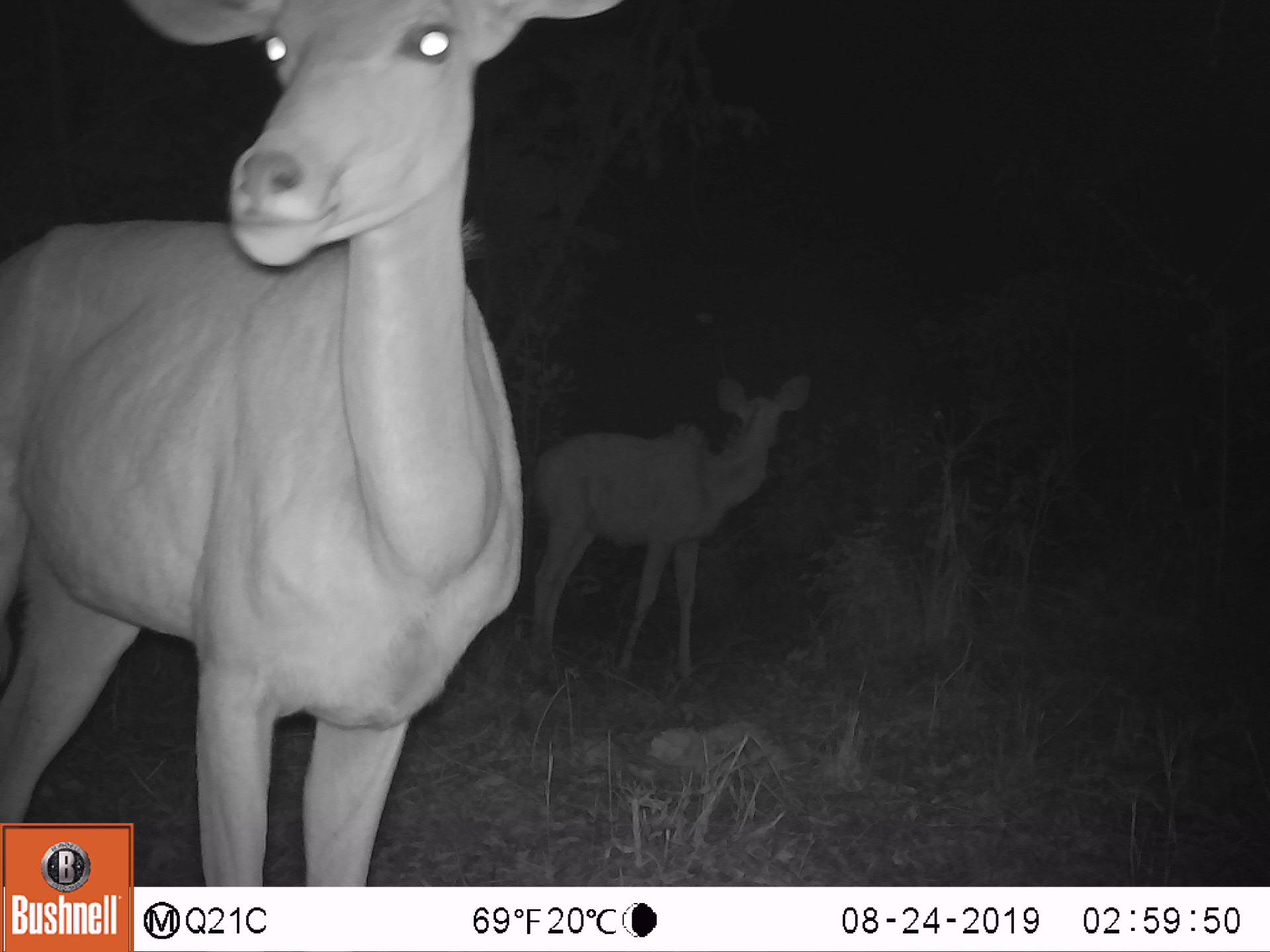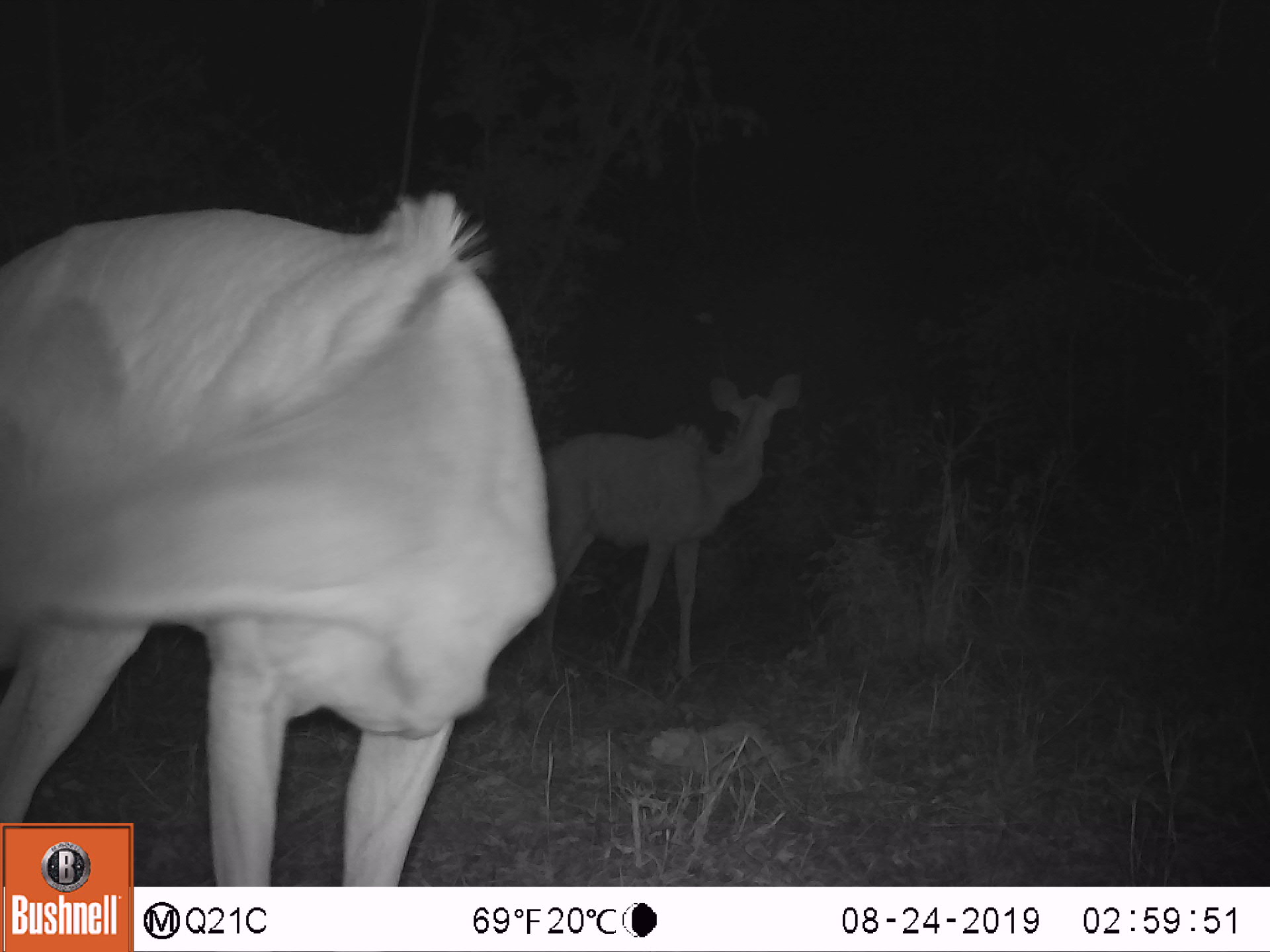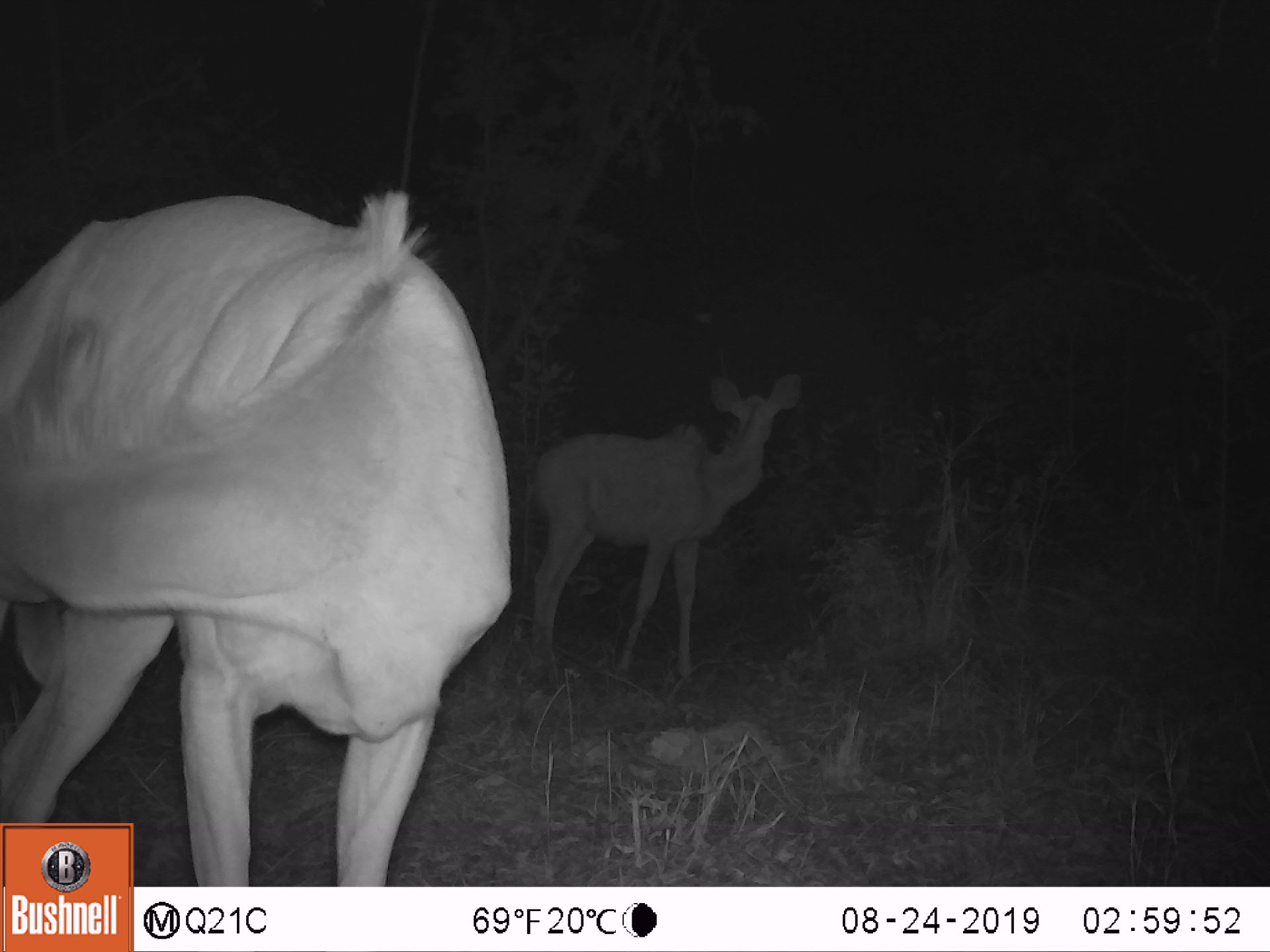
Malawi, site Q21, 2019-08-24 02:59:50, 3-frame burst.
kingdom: Animalia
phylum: Chordata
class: Mammalia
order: Artiodactyla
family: Bovidae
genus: Tragelaphus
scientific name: Tragelaphus strepsiceros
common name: greater kudu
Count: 2.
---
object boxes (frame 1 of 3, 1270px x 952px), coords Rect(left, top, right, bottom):
greater kudu: Rect(2, 10, 620, 818); Rect(526, 362, 824, 678)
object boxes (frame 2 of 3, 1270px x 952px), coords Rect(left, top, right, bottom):
greater kudu: Rect(5, 189, 561, 816); Rect(534, 359, 821, 678)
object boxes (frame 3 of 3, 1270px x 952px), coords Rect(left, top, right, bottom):
greater kudu: Rect(7, 172, 507, 815); Rect(521, 359, 814, 683)